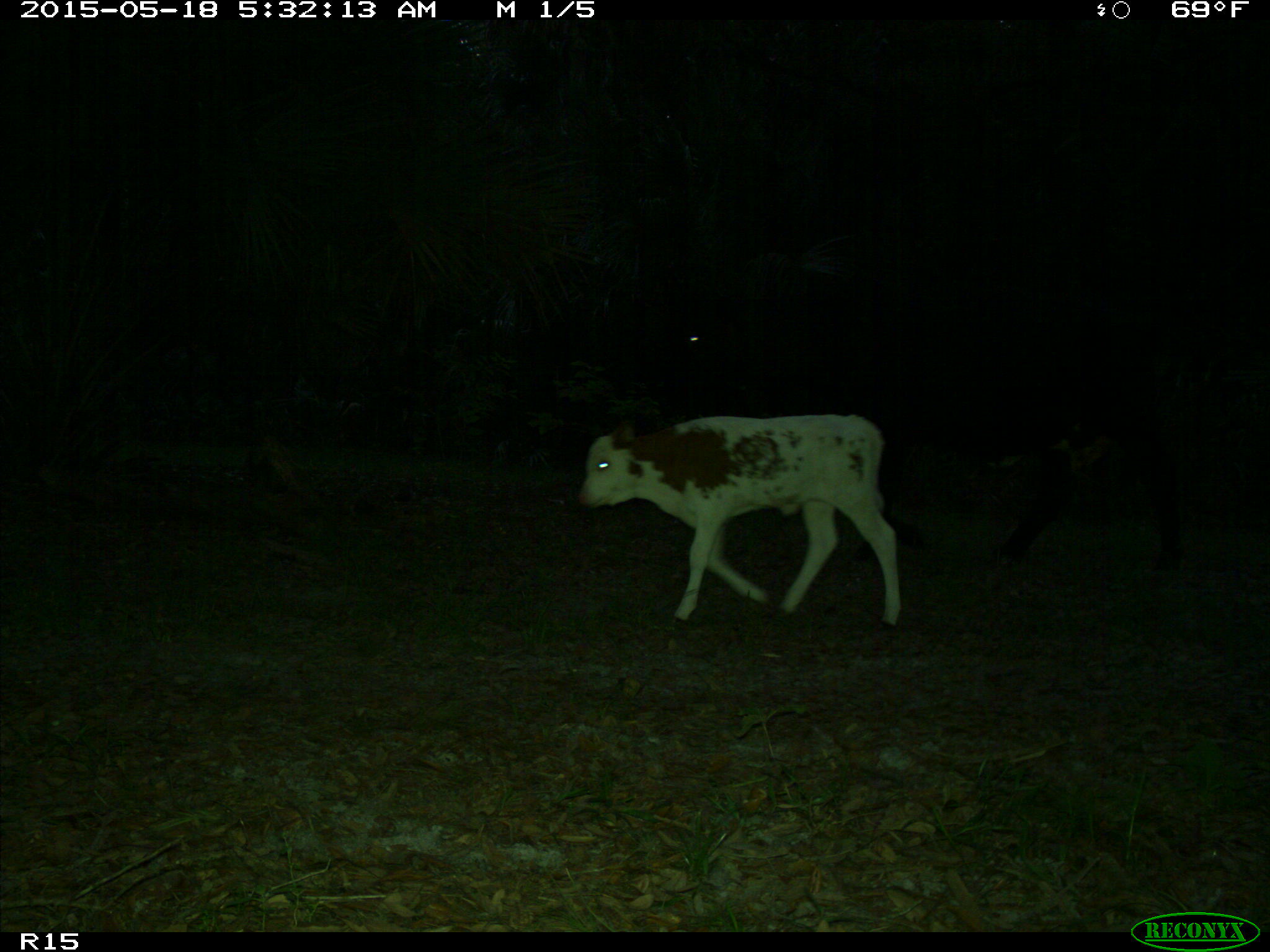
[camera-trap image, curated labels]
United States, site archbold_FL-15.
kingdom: Animalia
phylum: Chordata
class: Mammalia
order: Artiodactyla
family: Bovidae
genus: Bos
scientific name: Bos taurus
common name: domestic cow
Bos taurus (domestic cow).